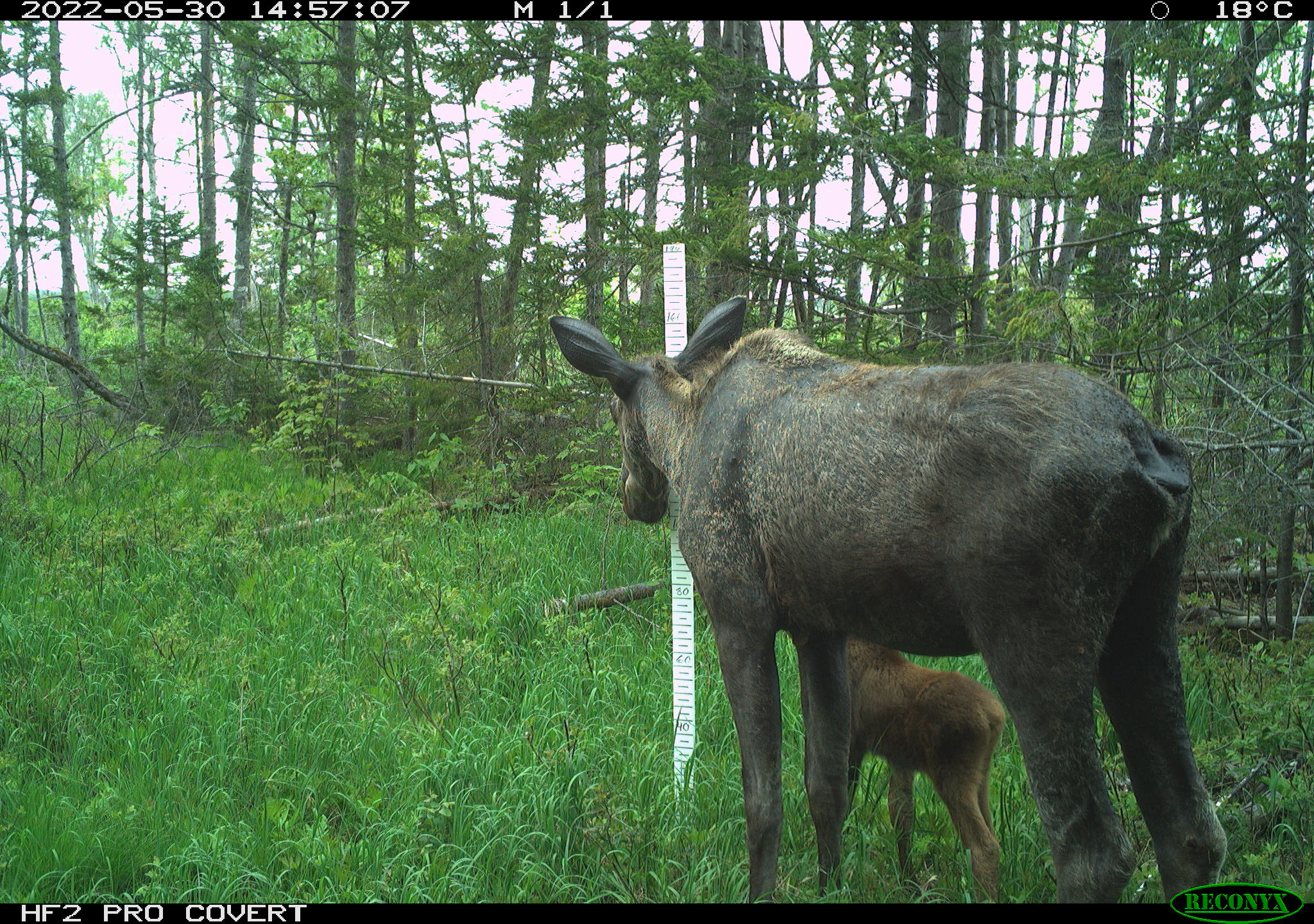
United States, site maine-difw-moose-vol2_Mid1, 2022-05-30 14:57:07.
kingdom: Animalia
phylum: Chordata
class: Mammalia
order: Artiodactyla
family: Cervidae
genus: Alces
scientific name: Alces alces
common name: moose